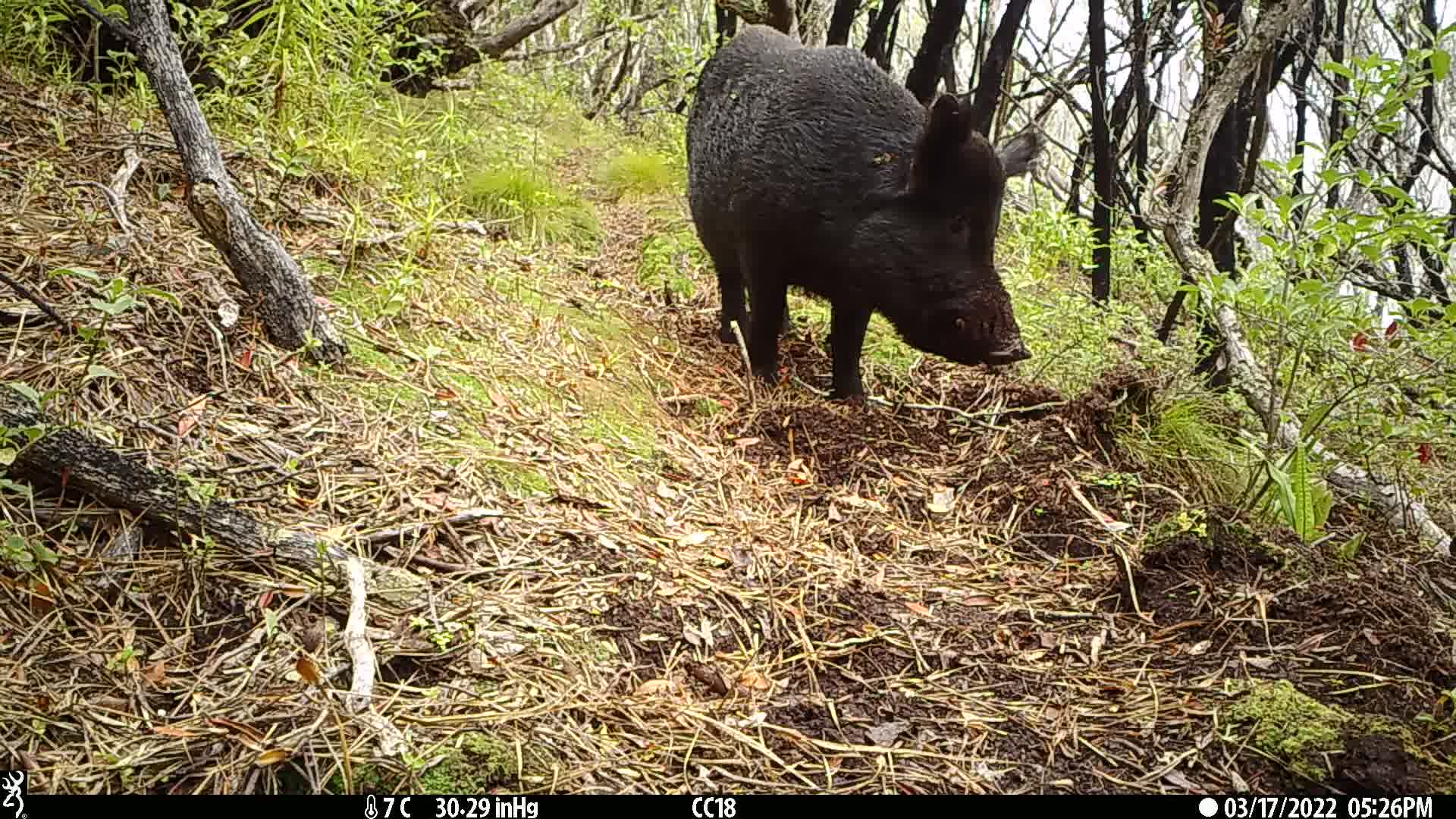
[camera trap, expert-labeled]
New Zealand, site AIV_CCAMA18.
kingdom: Animalia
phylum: Chordata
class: Mammalia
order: Artiodactyla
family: Suidae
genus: Sus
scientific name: Sus scrofa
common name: pig